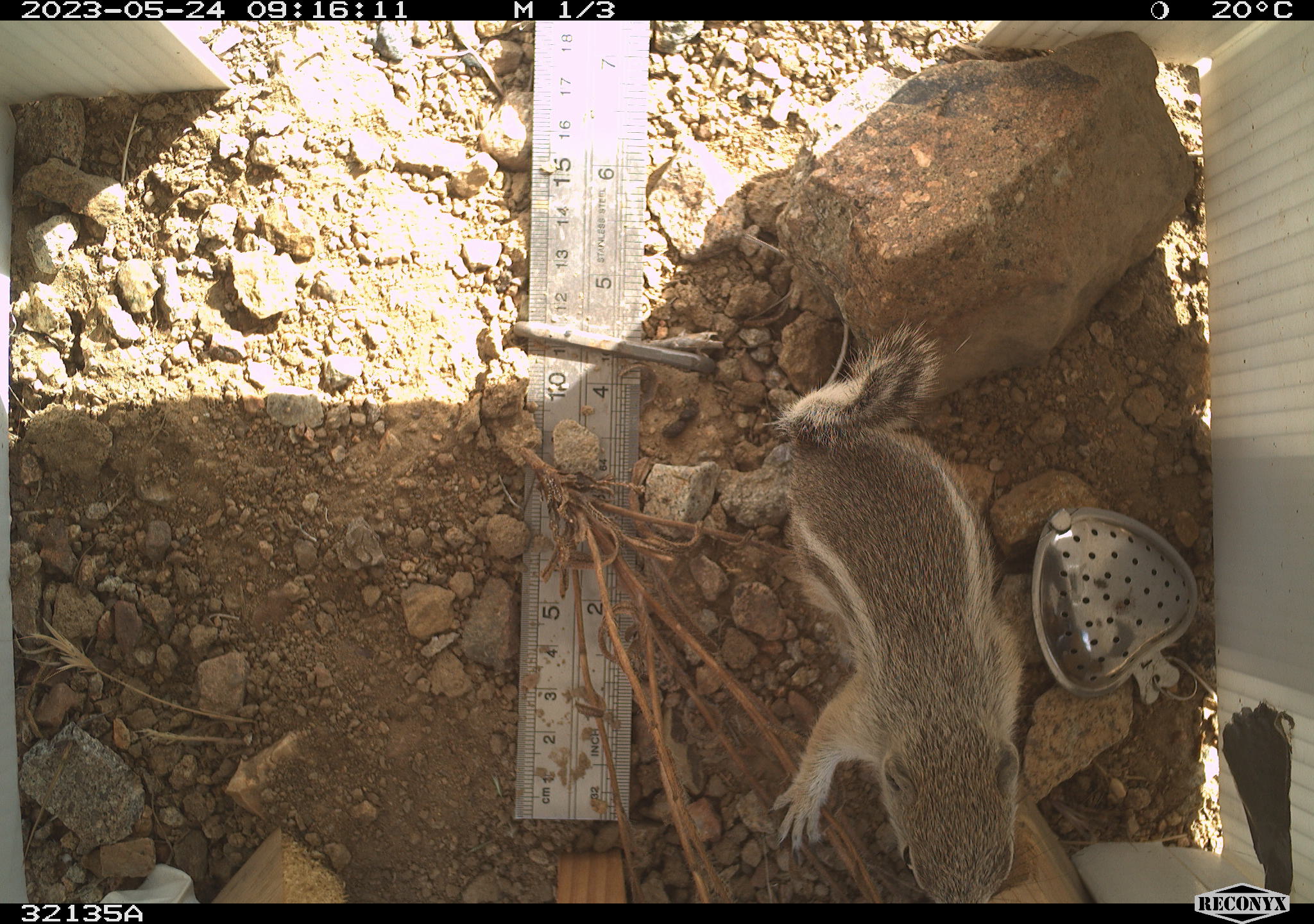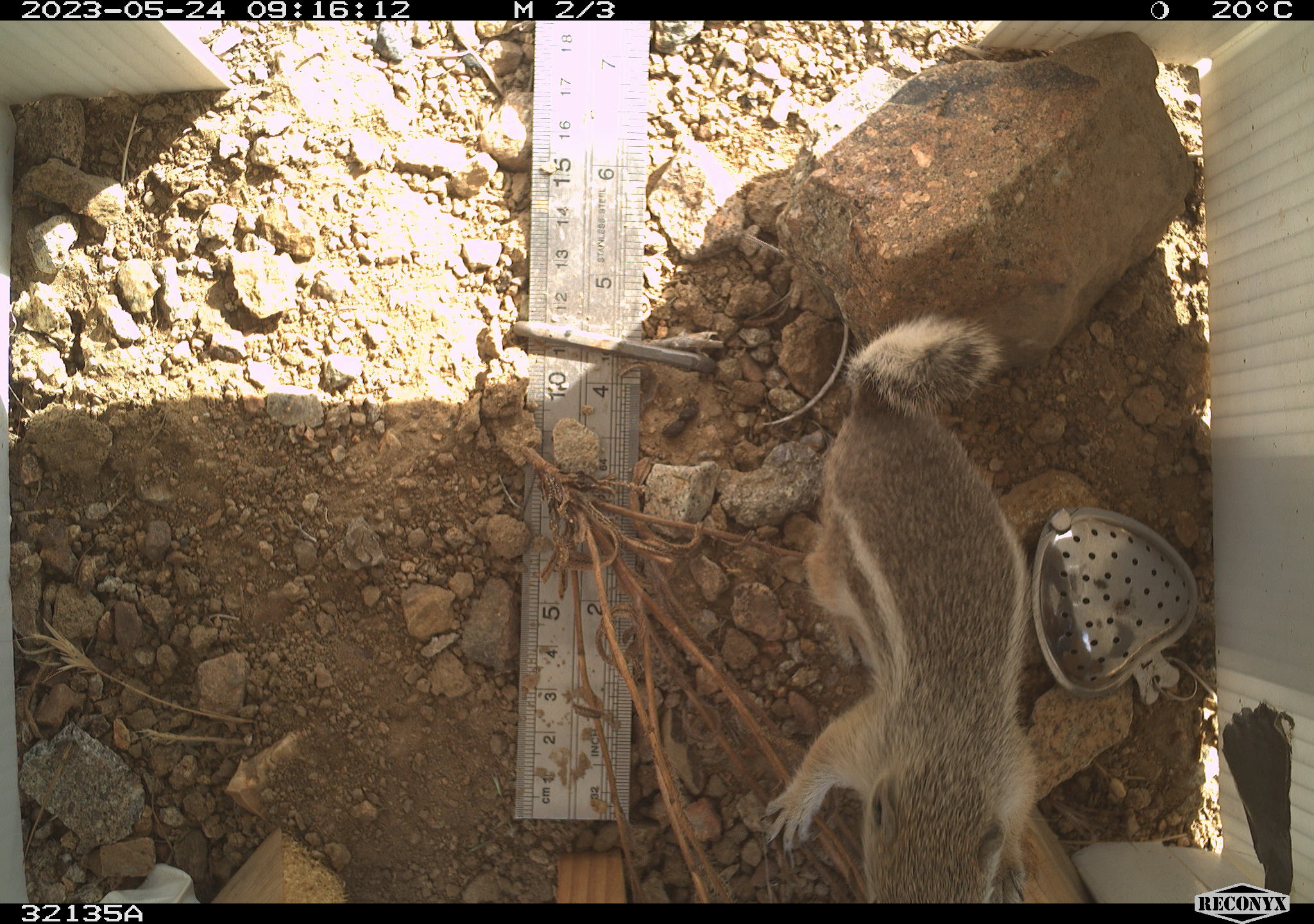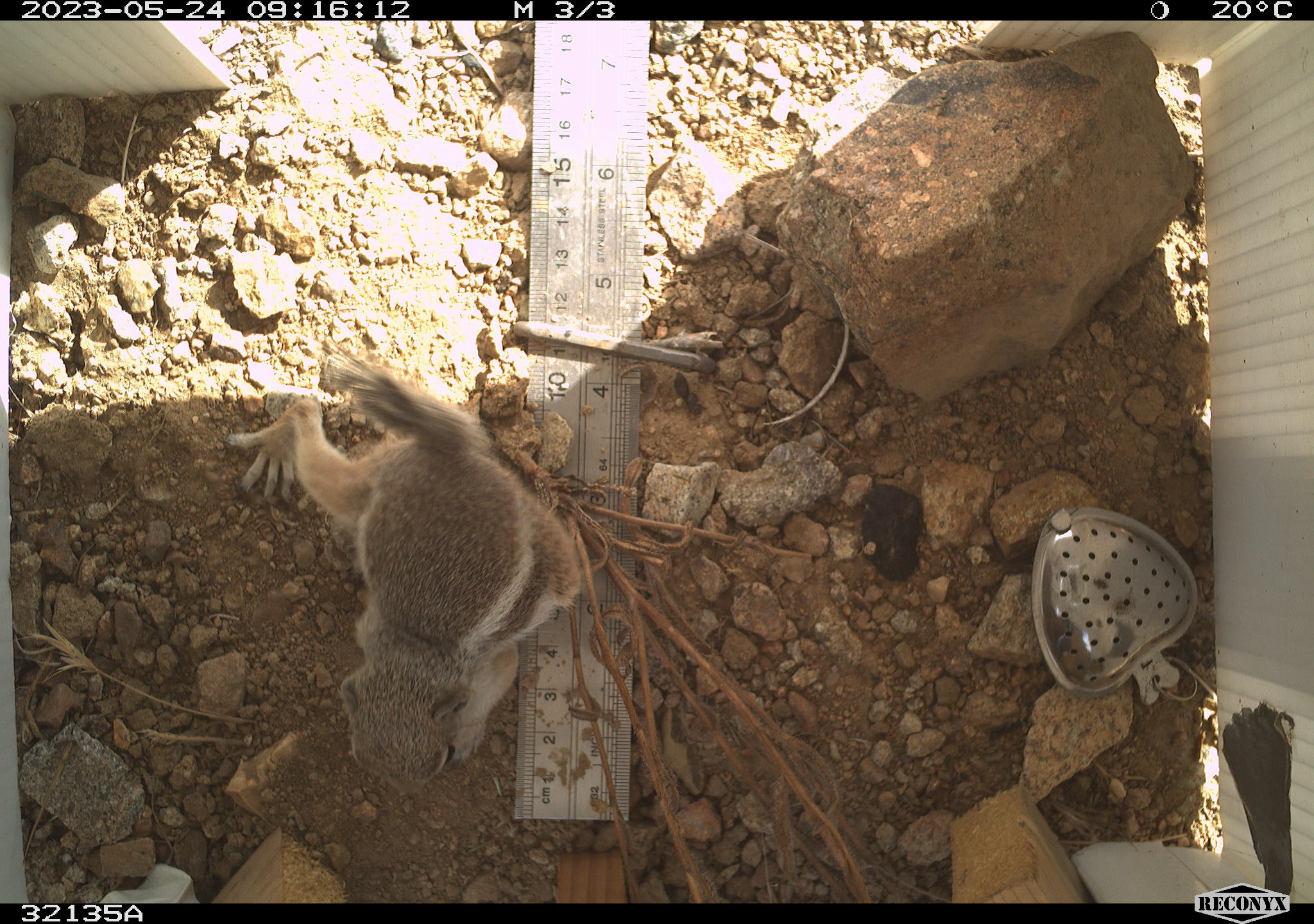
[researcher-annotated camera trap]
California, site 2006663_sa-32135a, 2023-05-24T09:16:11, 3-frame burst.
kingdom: Animalia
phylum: Chordata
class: Mammalia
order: Rodentia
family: Sciuridae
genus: Ammospermophilus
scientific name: Ammospermophilus leucurus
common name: white-tailed antelope squirrel